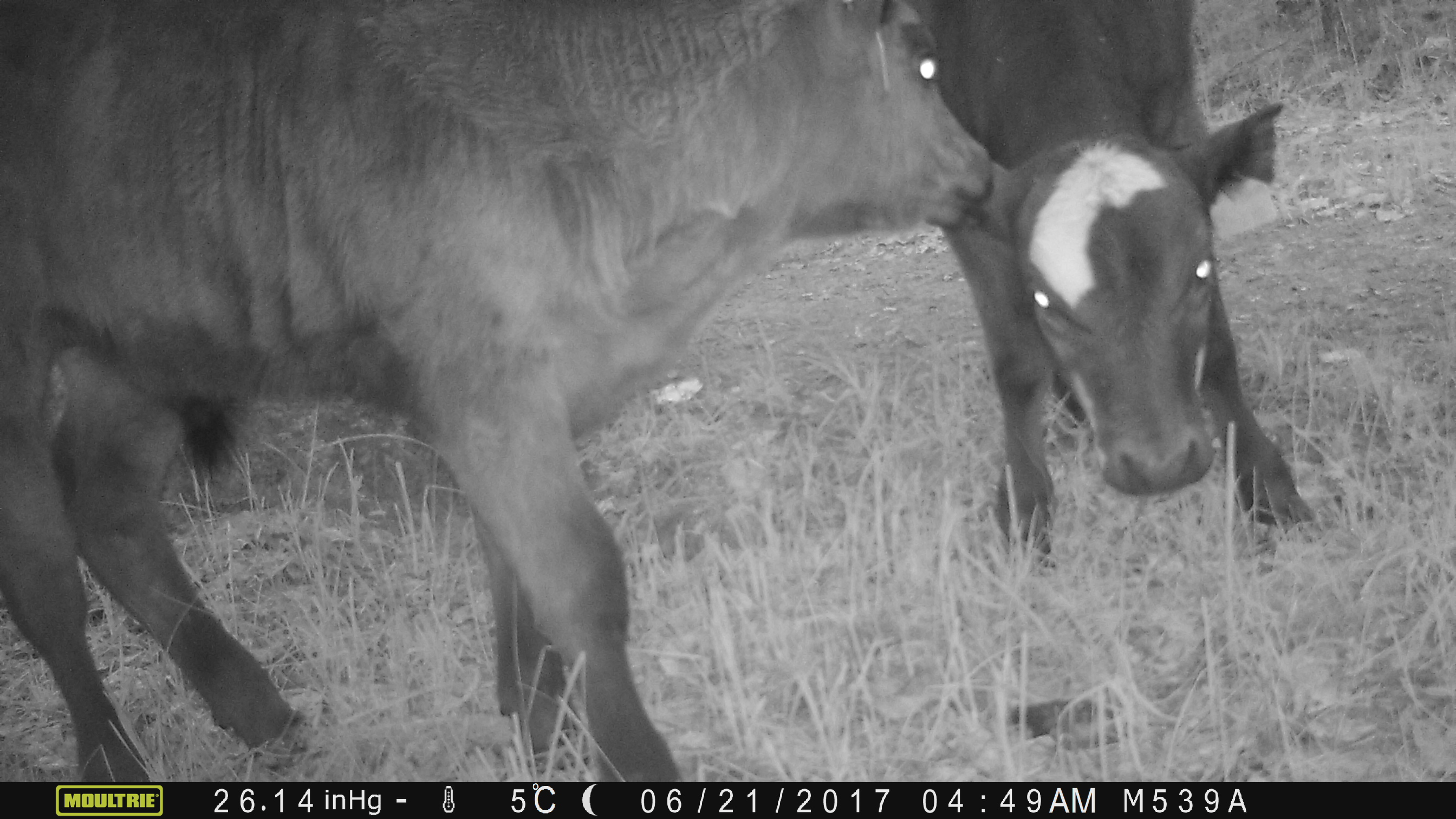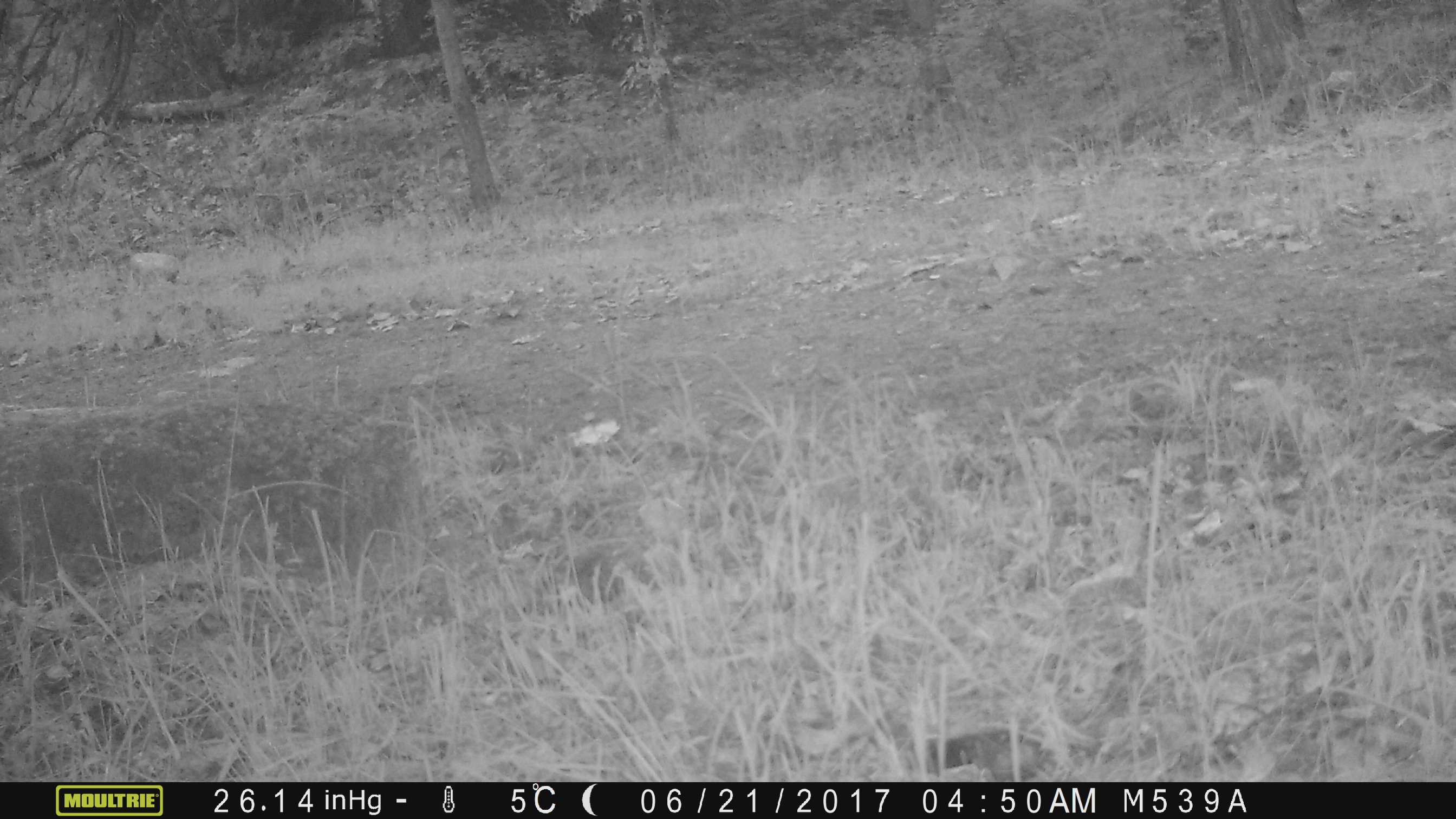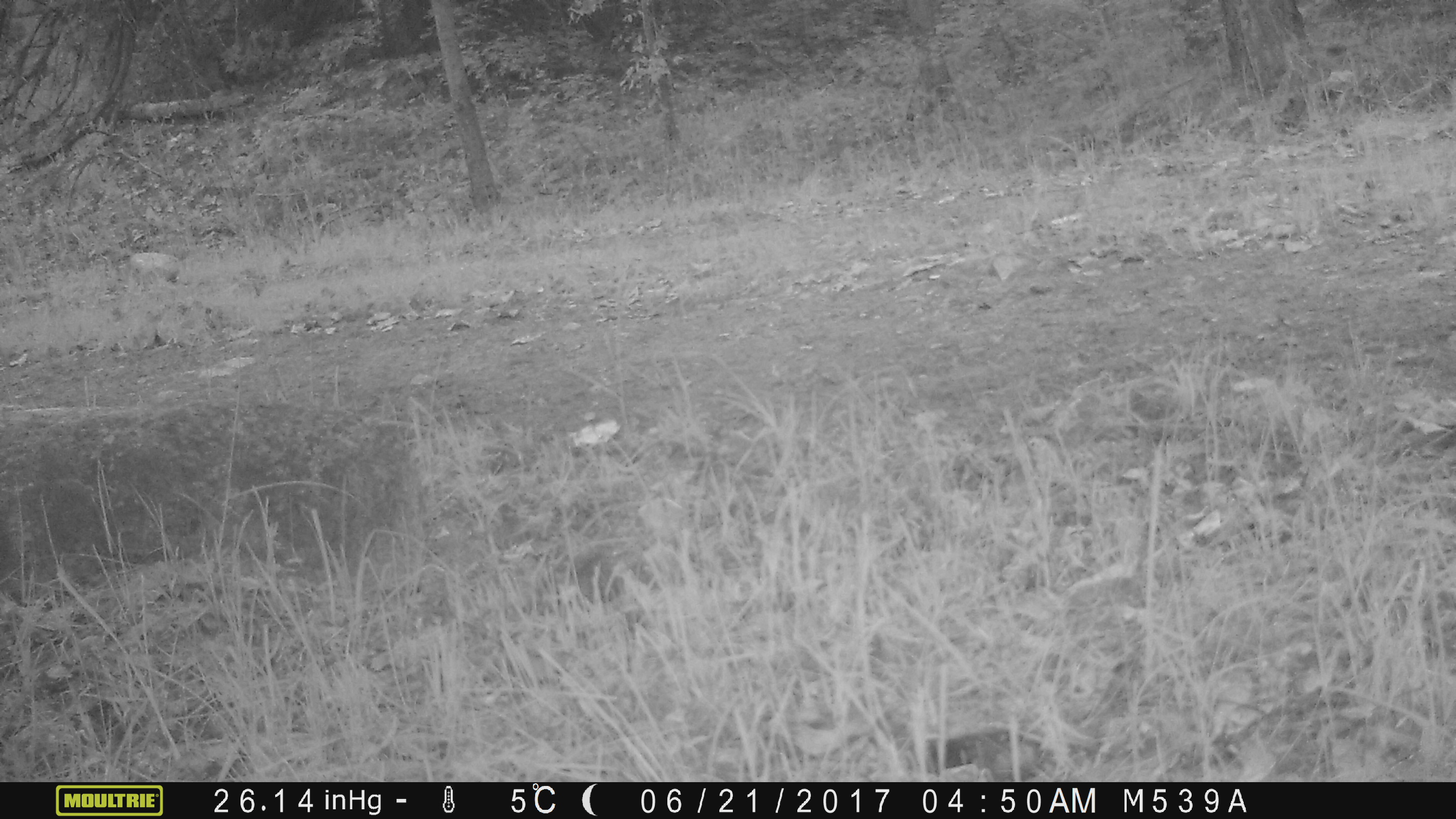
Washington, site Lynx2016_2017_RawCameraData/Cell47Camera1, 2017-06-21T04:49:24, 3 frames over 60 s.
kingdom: Animalia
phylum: Chordata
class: Mammalia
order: Artiodactyla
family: Bovidae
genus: Bos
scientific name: Bos taurus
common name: domestic cattle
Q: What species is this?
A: Domestic cattle (Bos taurus).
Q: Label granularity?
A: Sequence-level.